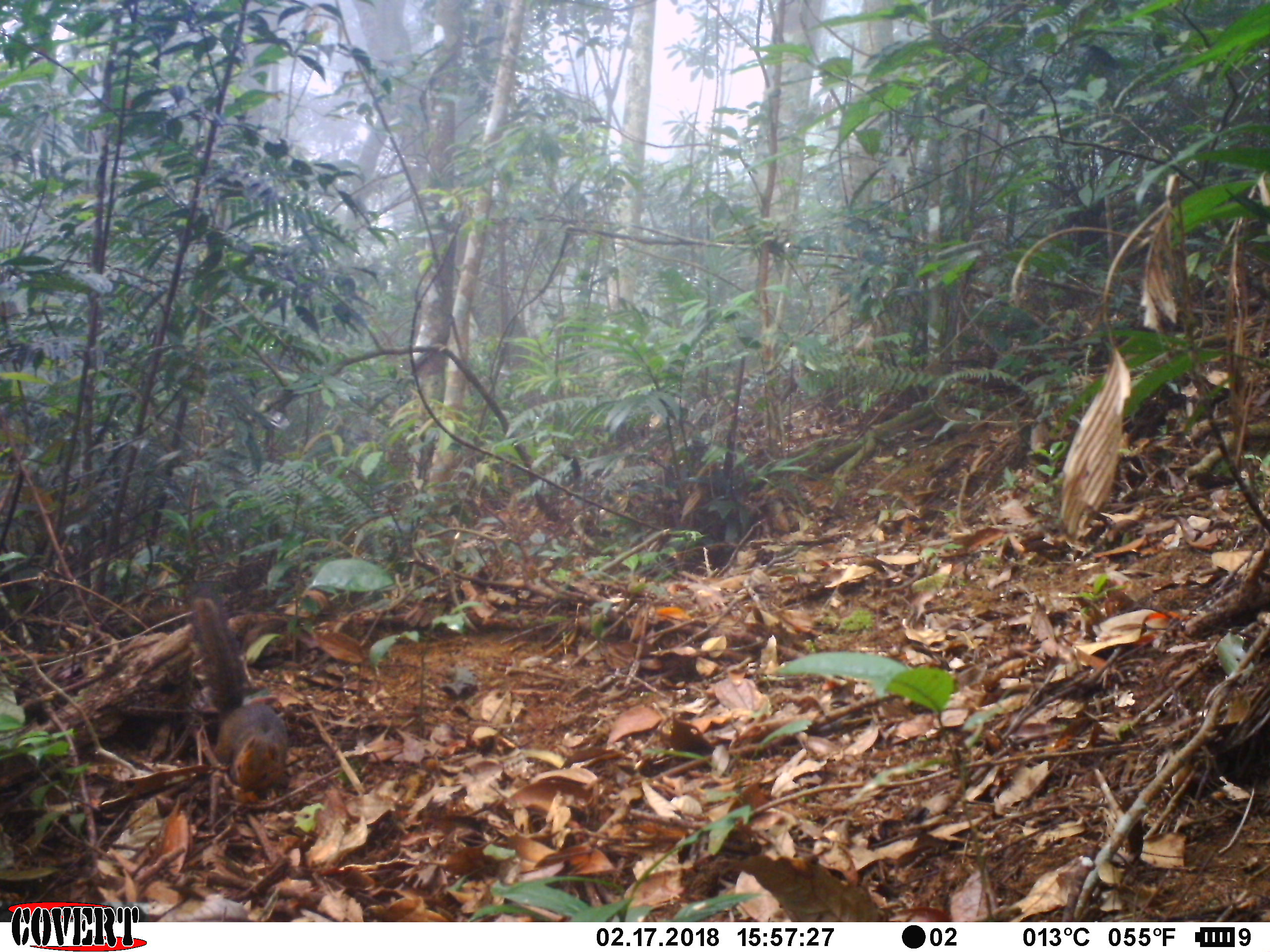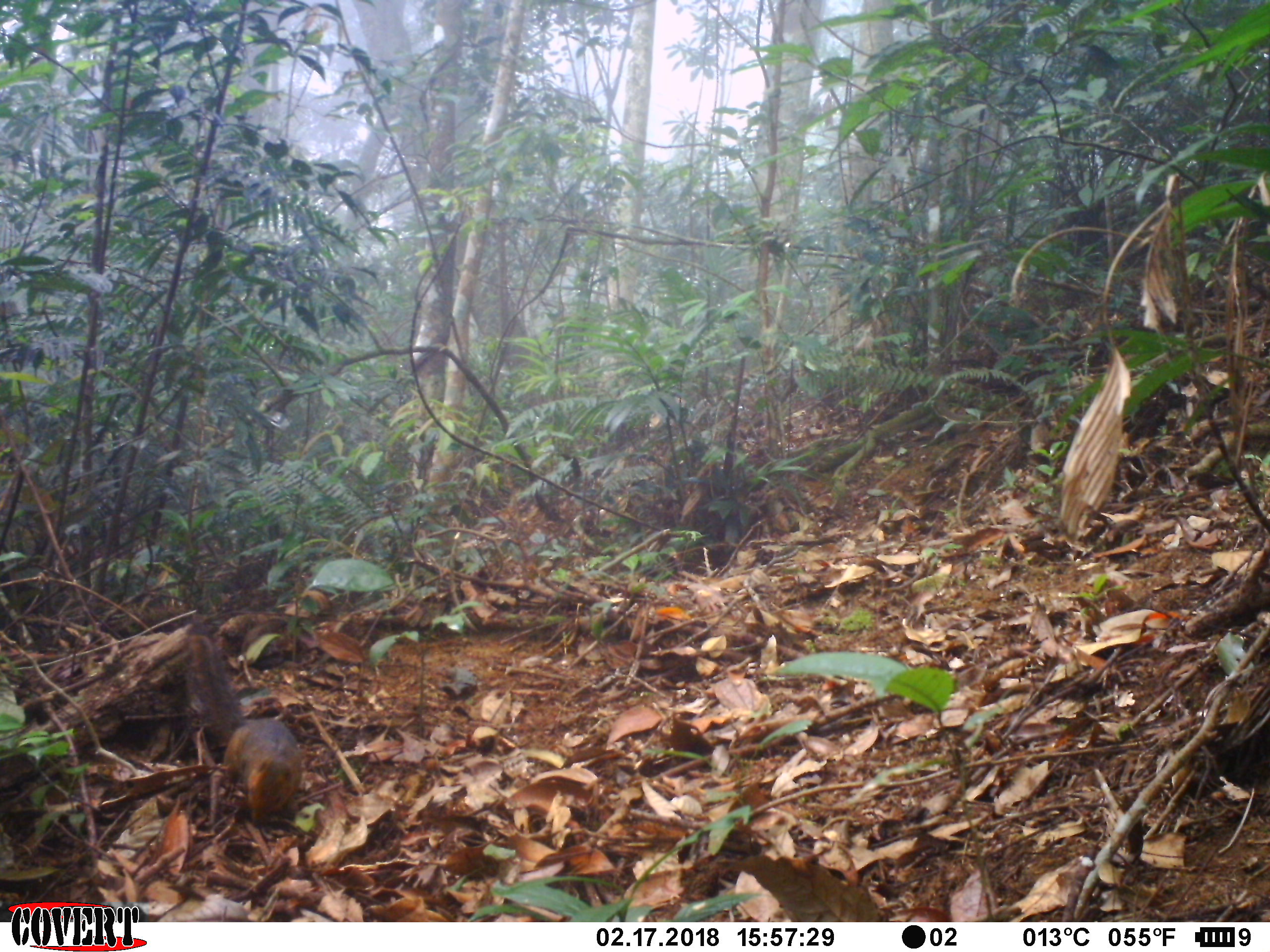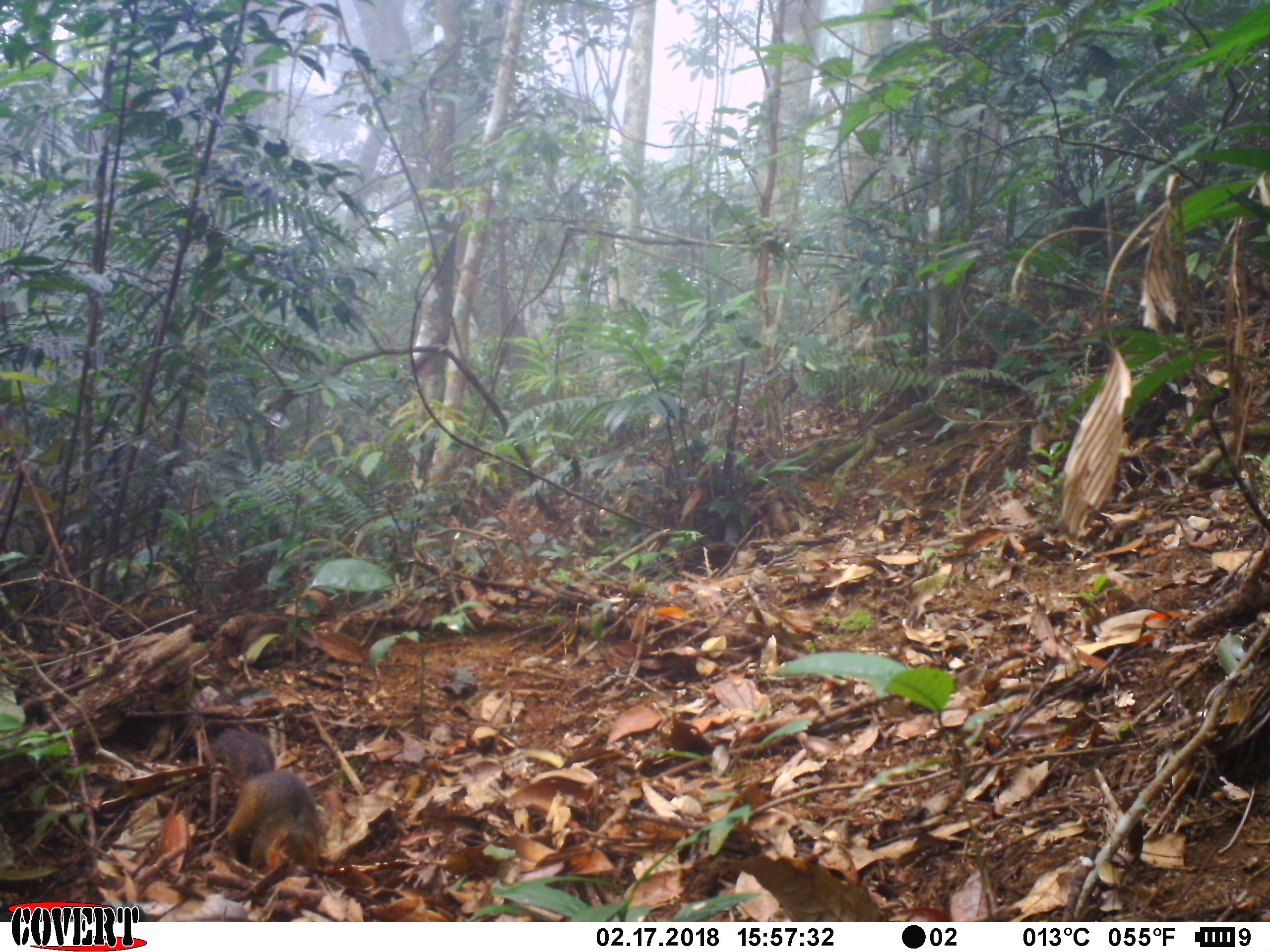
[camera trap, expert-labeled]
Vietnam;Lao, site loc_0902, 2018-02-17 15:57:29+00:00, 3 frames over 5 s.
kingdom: Animalia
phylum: Chordata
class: Mammalia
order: Rodentia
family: Sciuridae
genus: Dremomys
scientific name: Dremomys rufigenis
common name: red-cheeked squirrel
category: red cheeked squirrel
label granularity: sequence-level